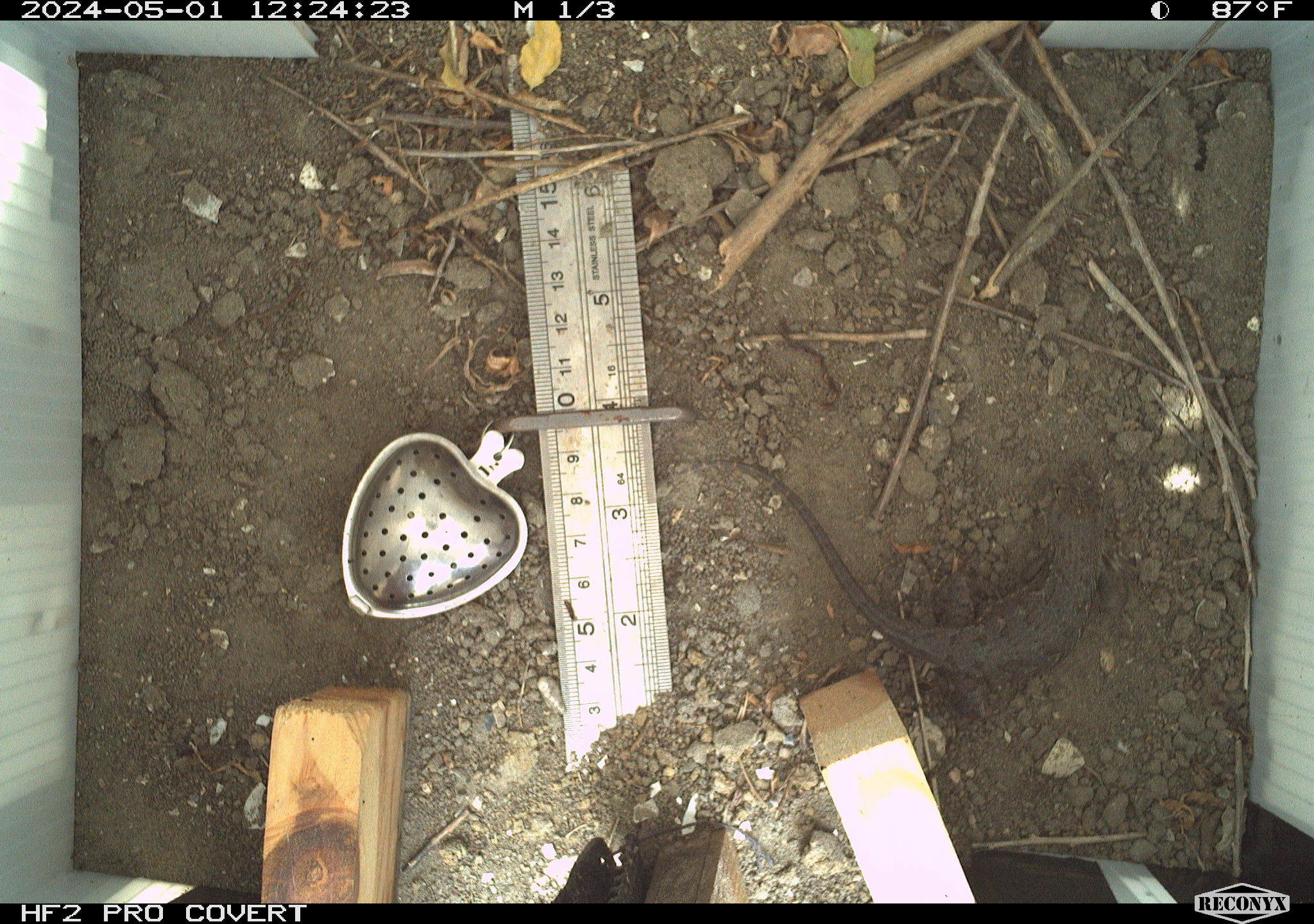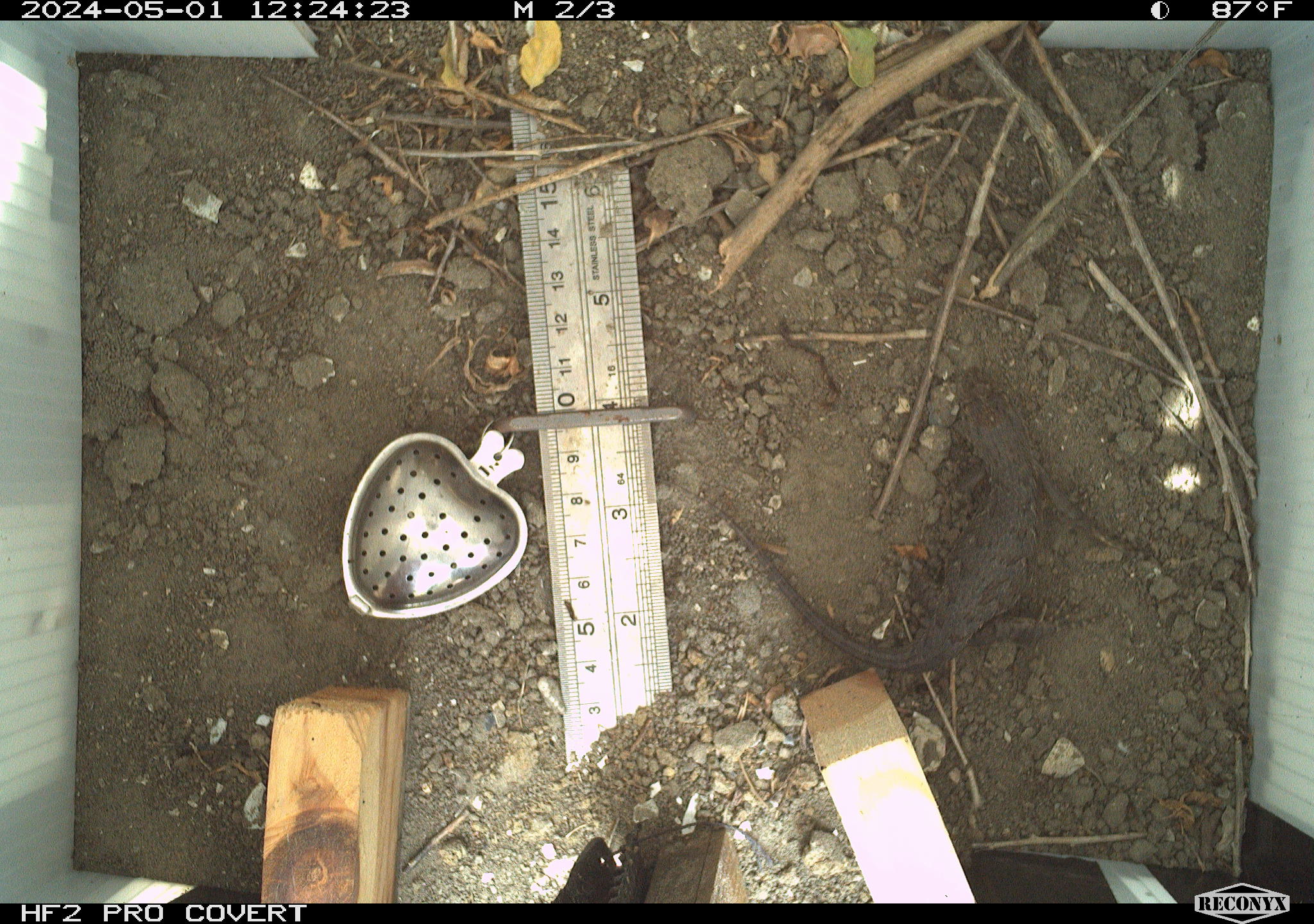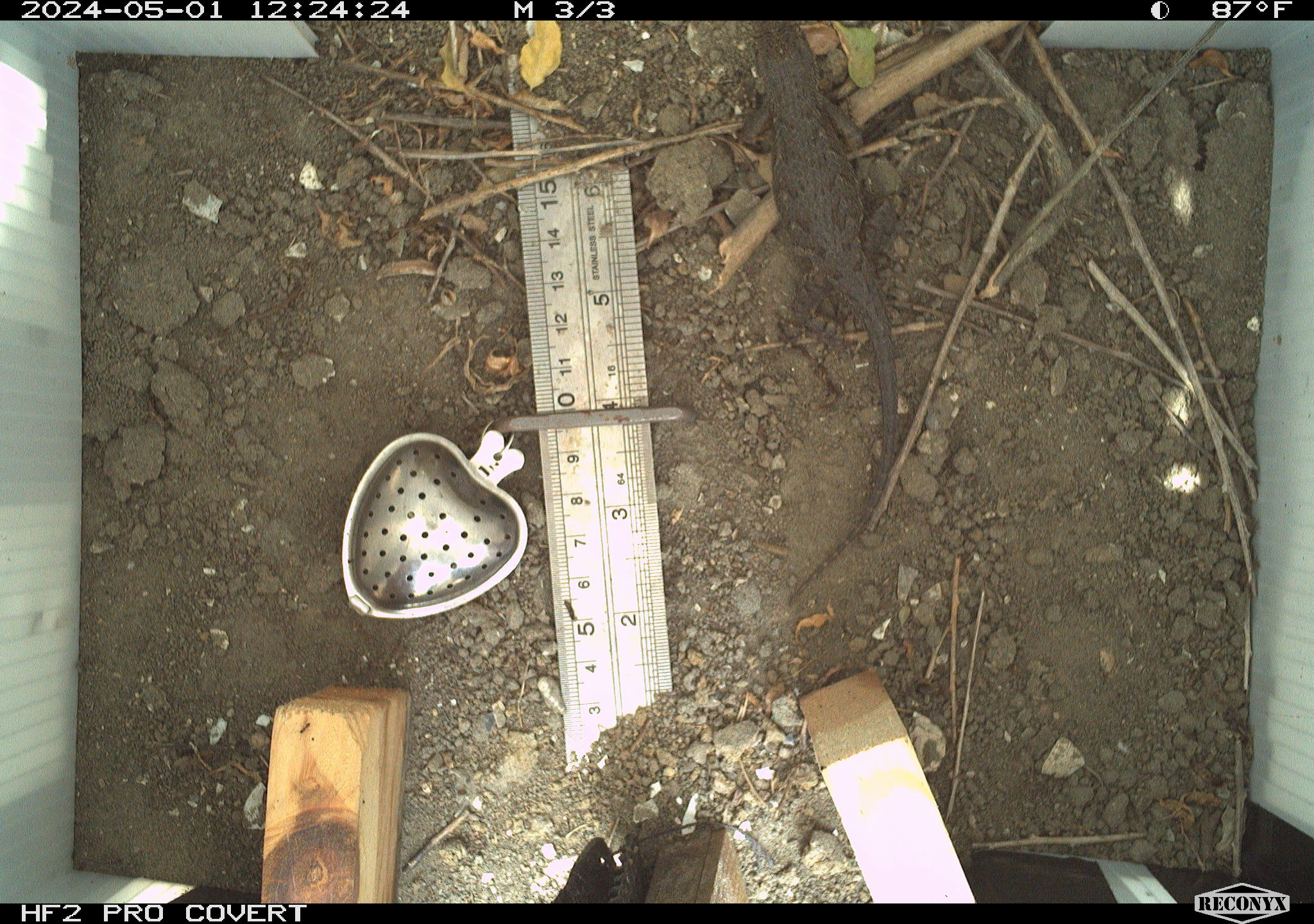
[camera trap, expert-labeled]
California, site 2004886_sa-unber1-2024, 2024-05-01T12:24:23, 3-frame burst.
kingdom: Animalia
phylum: Chordata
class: Reptilia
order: Squamata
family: Phrynosomatidae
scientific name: Phrynosomatidae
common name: phrynosomatid lizards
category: phrynosomatidae family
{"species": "phrynosomatidae family (phrynosomatid lizards) (Phrynosomatidae)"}